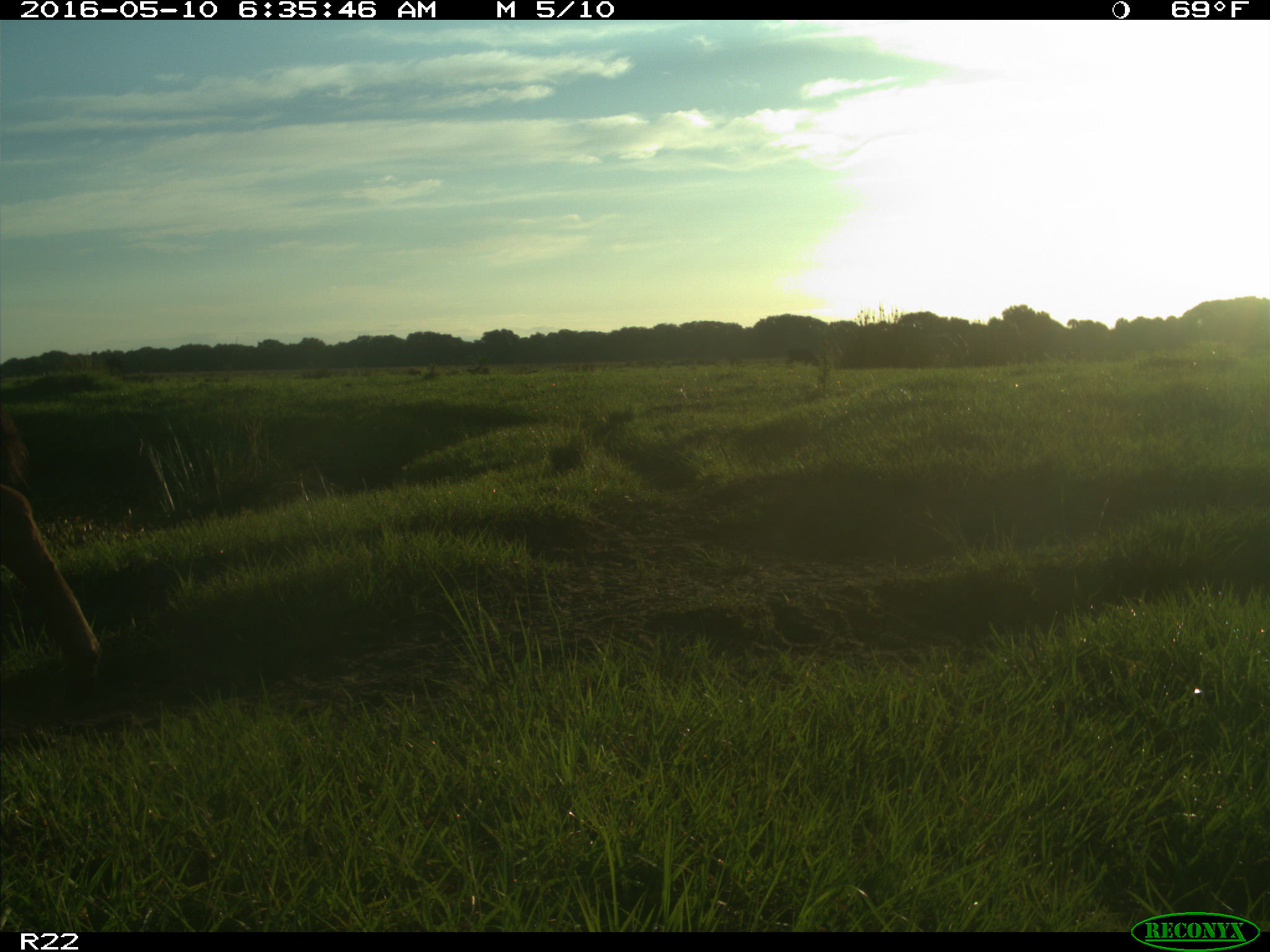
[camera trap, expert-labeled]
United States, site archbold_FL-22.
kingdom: Animalia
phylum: Chordata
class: Mammalia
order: Artiodactyla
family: Bovidae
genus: Bos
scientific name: Bos taurus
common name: domestic cow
Bos taurus (domestic cow).